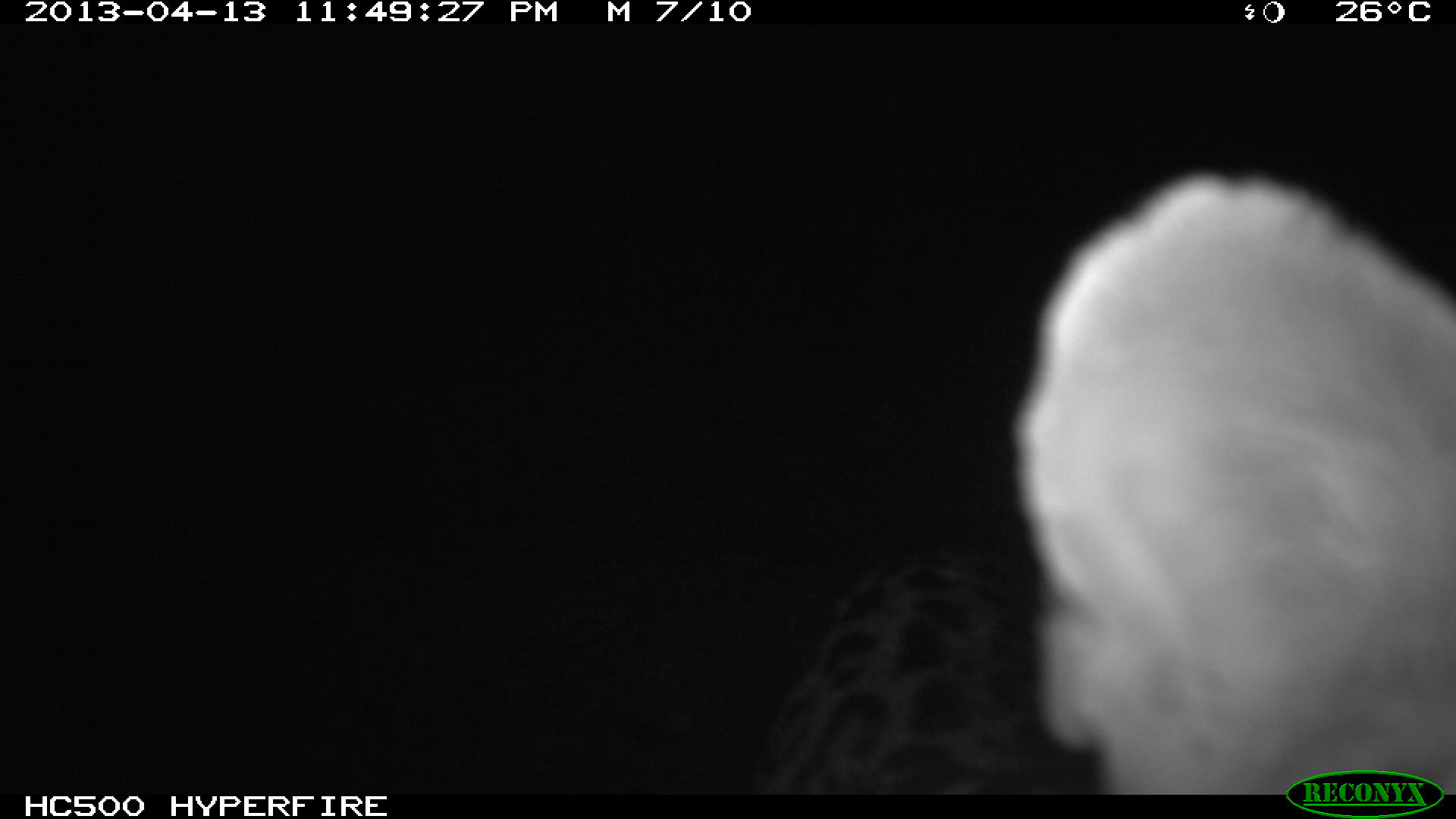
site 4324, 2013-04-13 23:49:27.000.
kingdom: Animalia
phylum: Chordata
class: Mammalia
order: Carnivora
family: Felidae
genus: Leopardus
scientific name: Leopardus pardalis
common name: ocelot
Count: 1.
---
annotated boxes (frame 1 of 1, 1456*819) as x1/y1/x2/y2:
leopardus pardalis: 764/165/1455/793